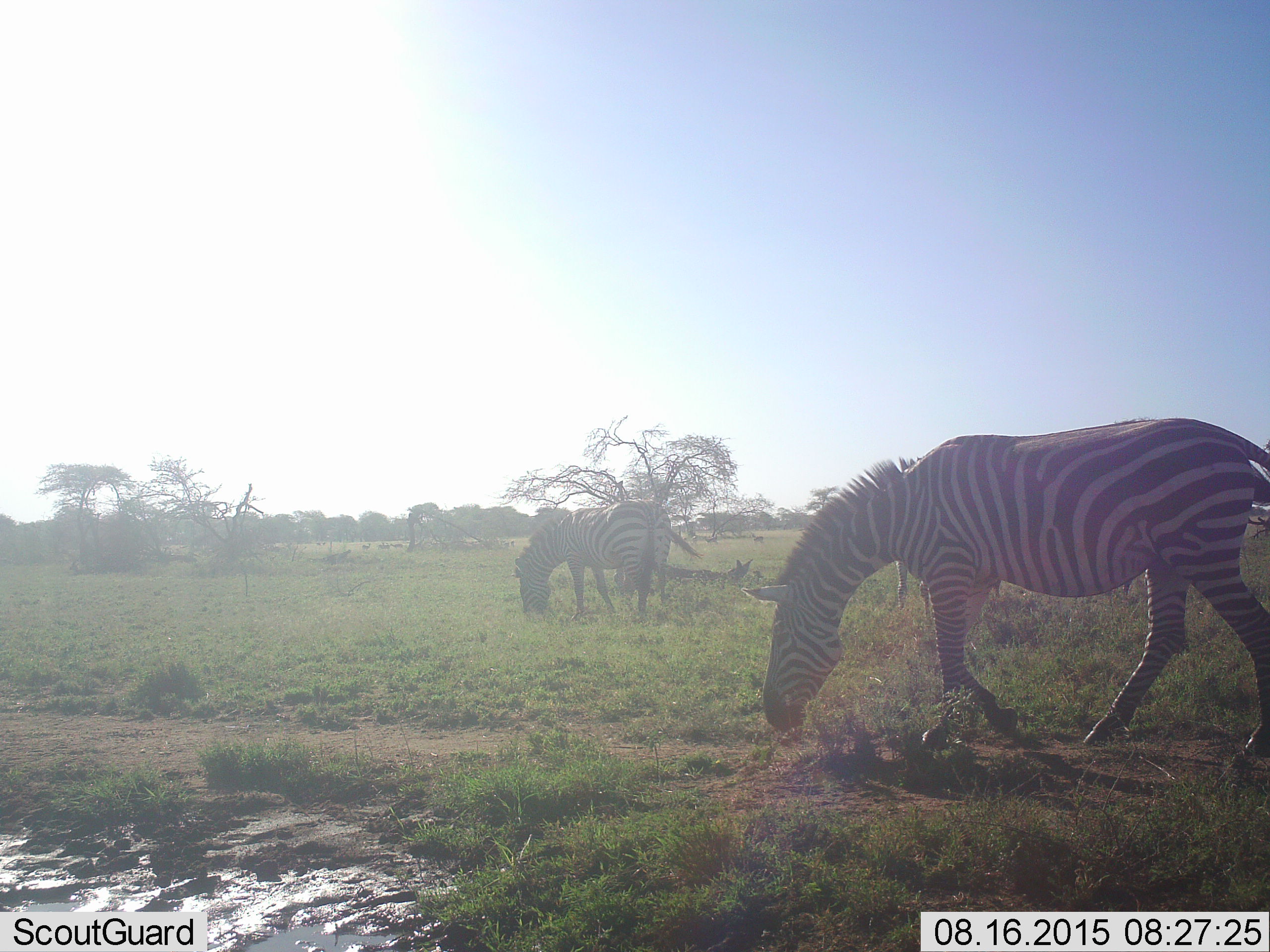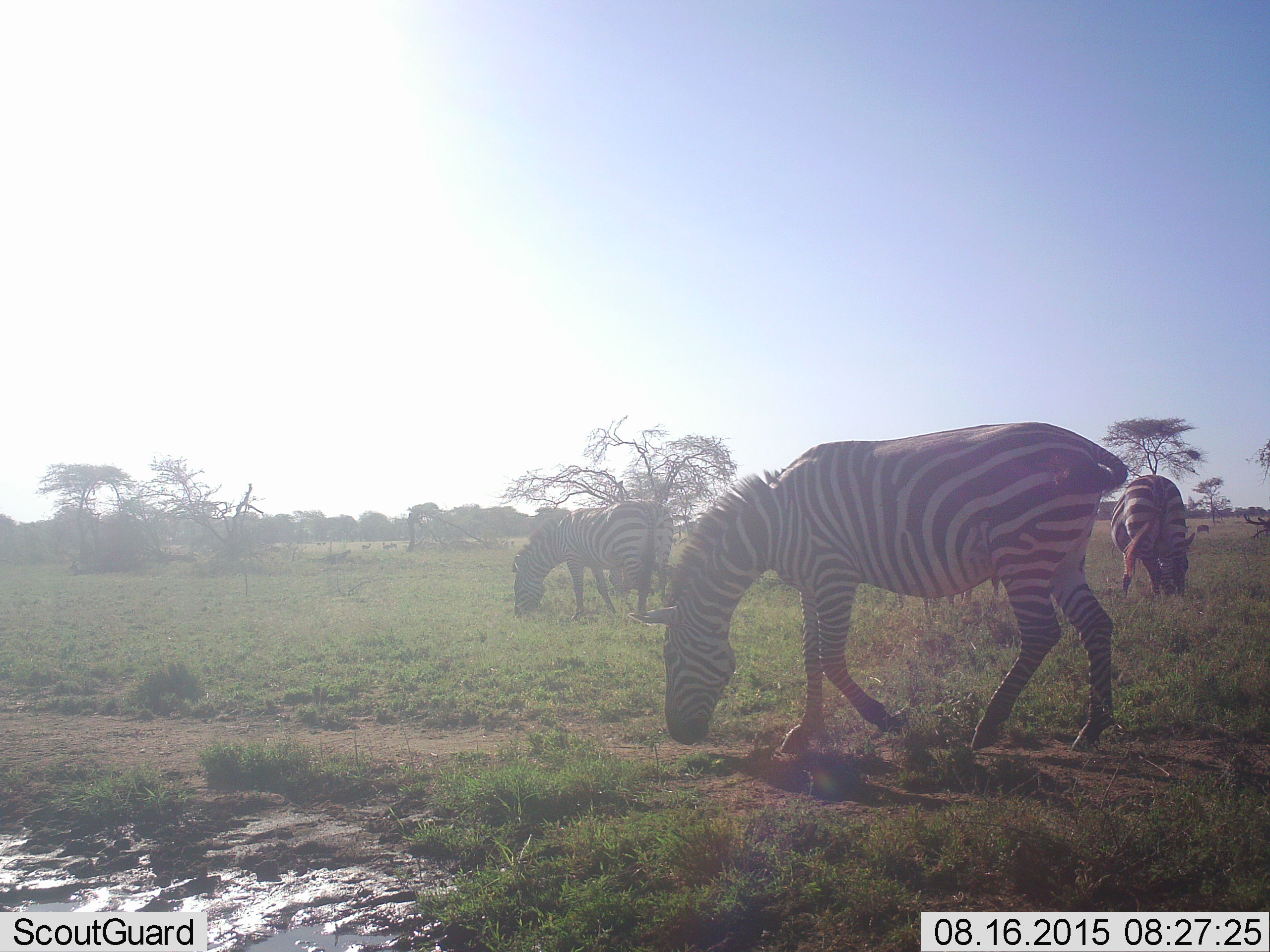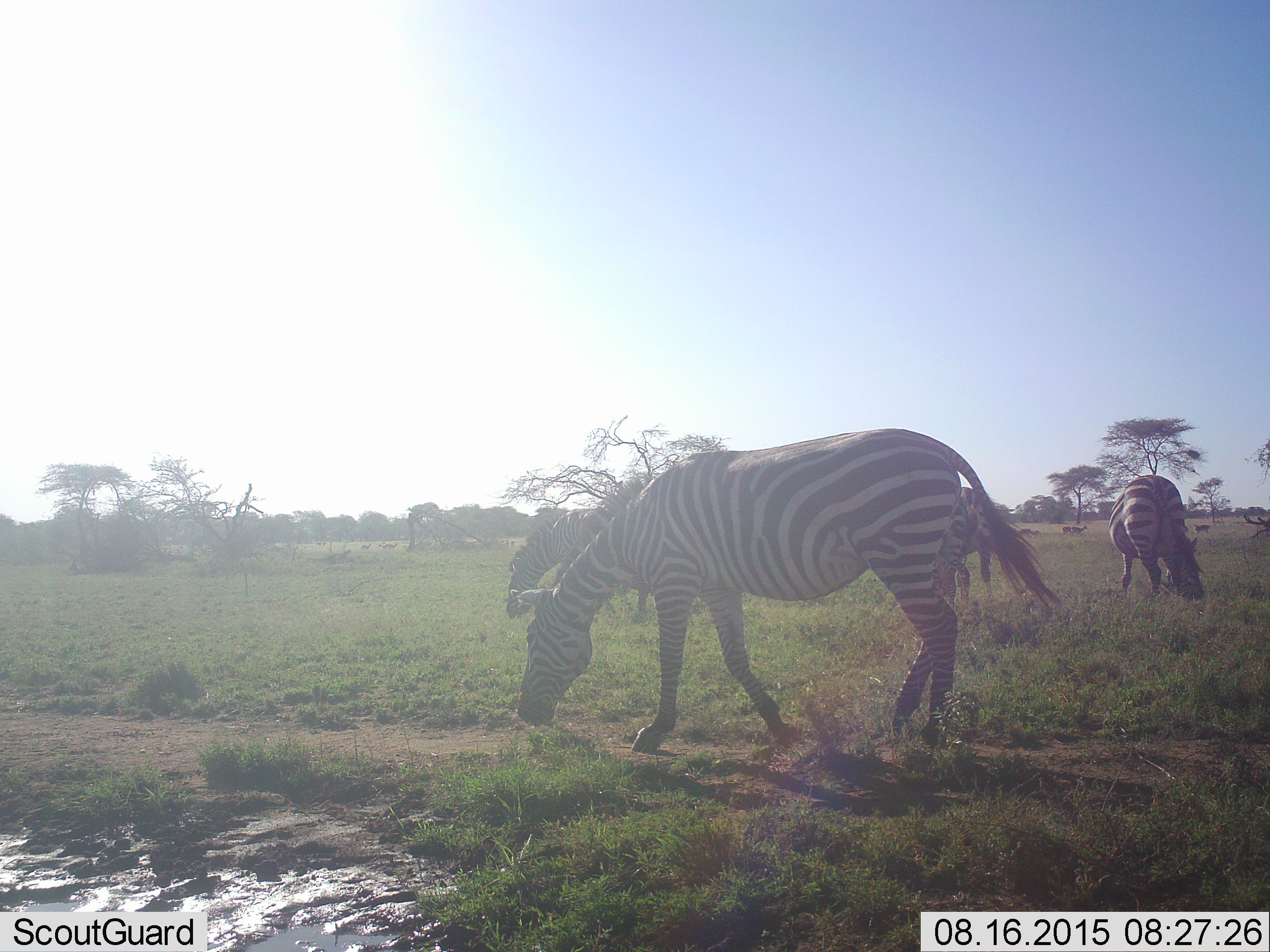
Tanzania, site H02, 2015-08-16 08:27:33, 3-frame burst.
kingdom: Animalia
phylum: Chordata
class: Mammalia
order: Perissodactyla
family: Equidae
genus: Equus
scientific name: Equus quagga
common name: plains zebra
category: zebra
Zebra (plains zebra) (Equus quagga), count 3. Behavior (volunteer vote fractions): standing 22%, resting 11%, moving 44%, interacting 0%. Young present (vote fraction): 0%. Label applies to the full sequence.